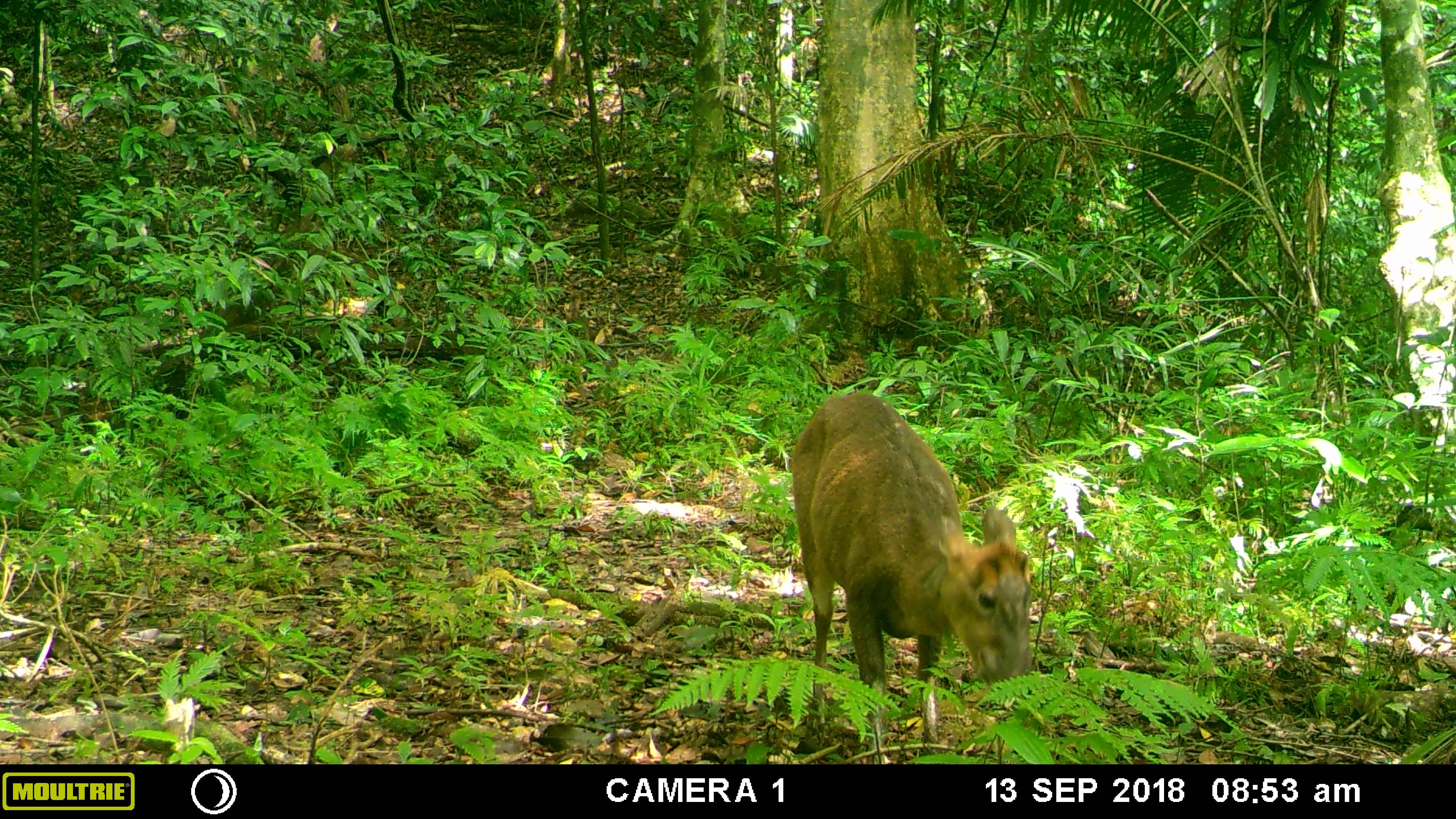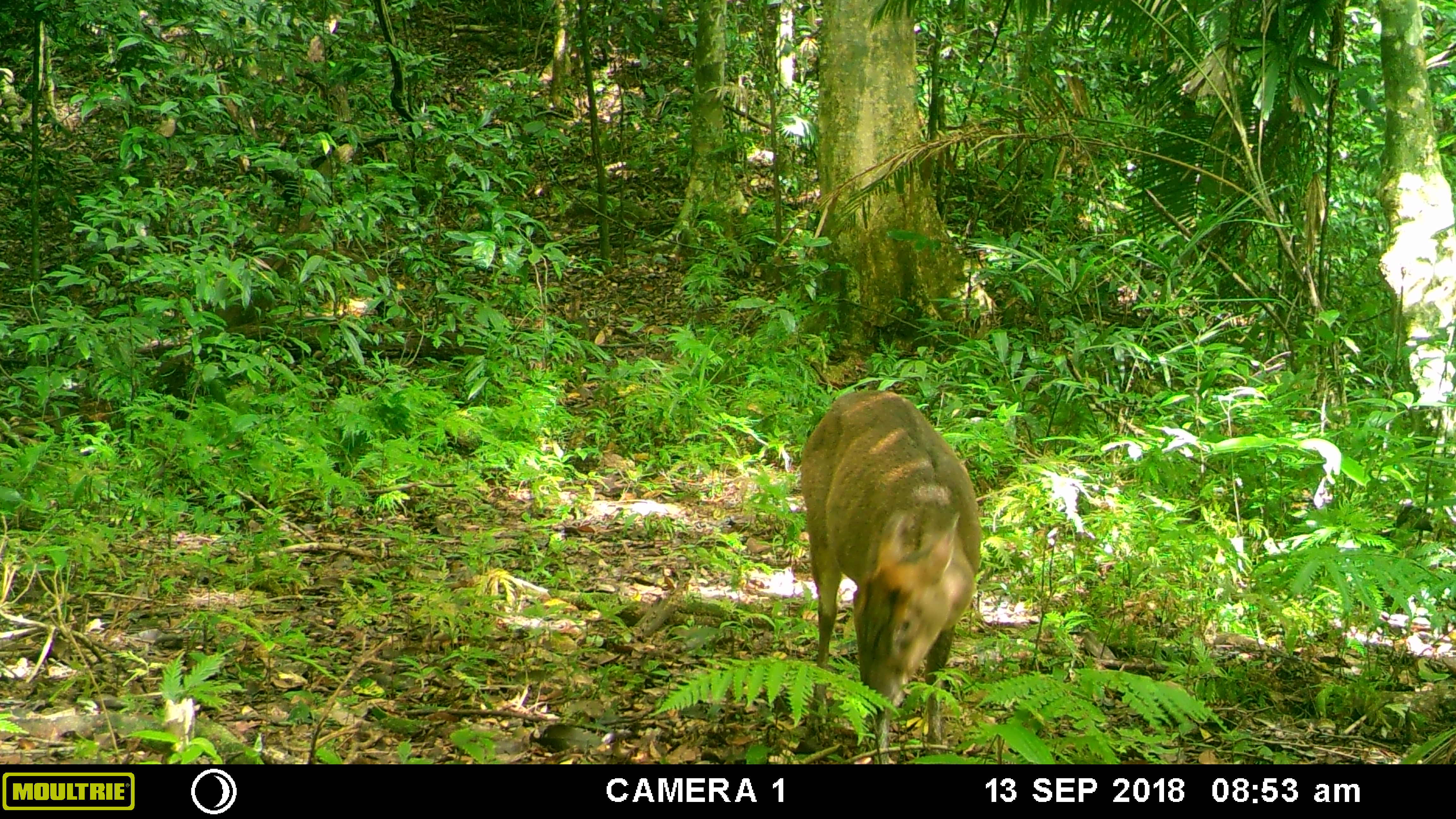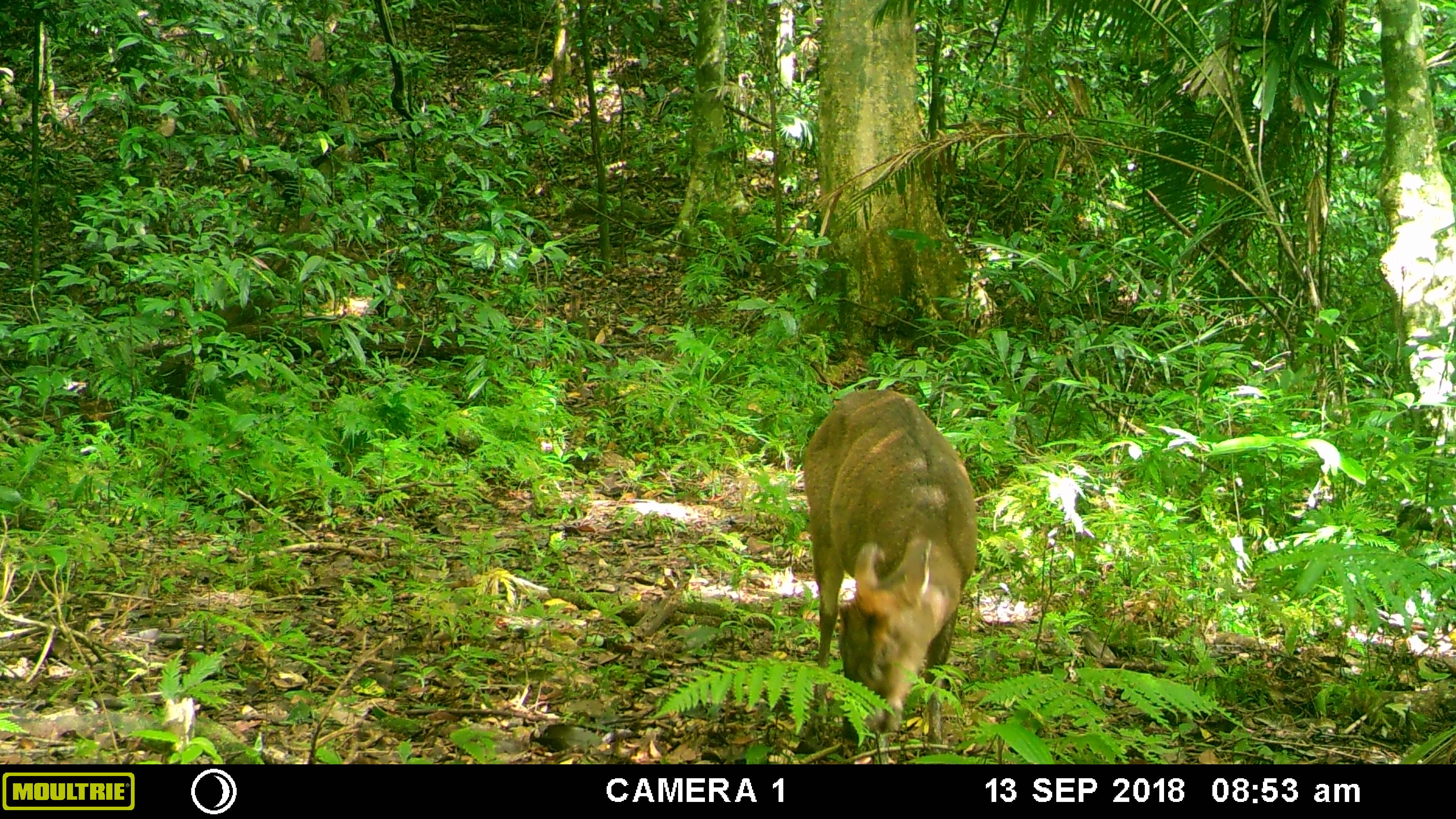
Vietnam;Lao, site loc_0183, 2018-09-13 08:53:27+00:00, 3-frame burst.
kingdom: Animalia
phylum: Chordata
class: Mammalia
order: Artiodactyla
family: Cervidae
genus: Muntiacus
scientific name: Muntiacus rooseveltorum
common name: roosevelt's muntjac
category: roosevelts muntjac group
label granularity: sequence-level